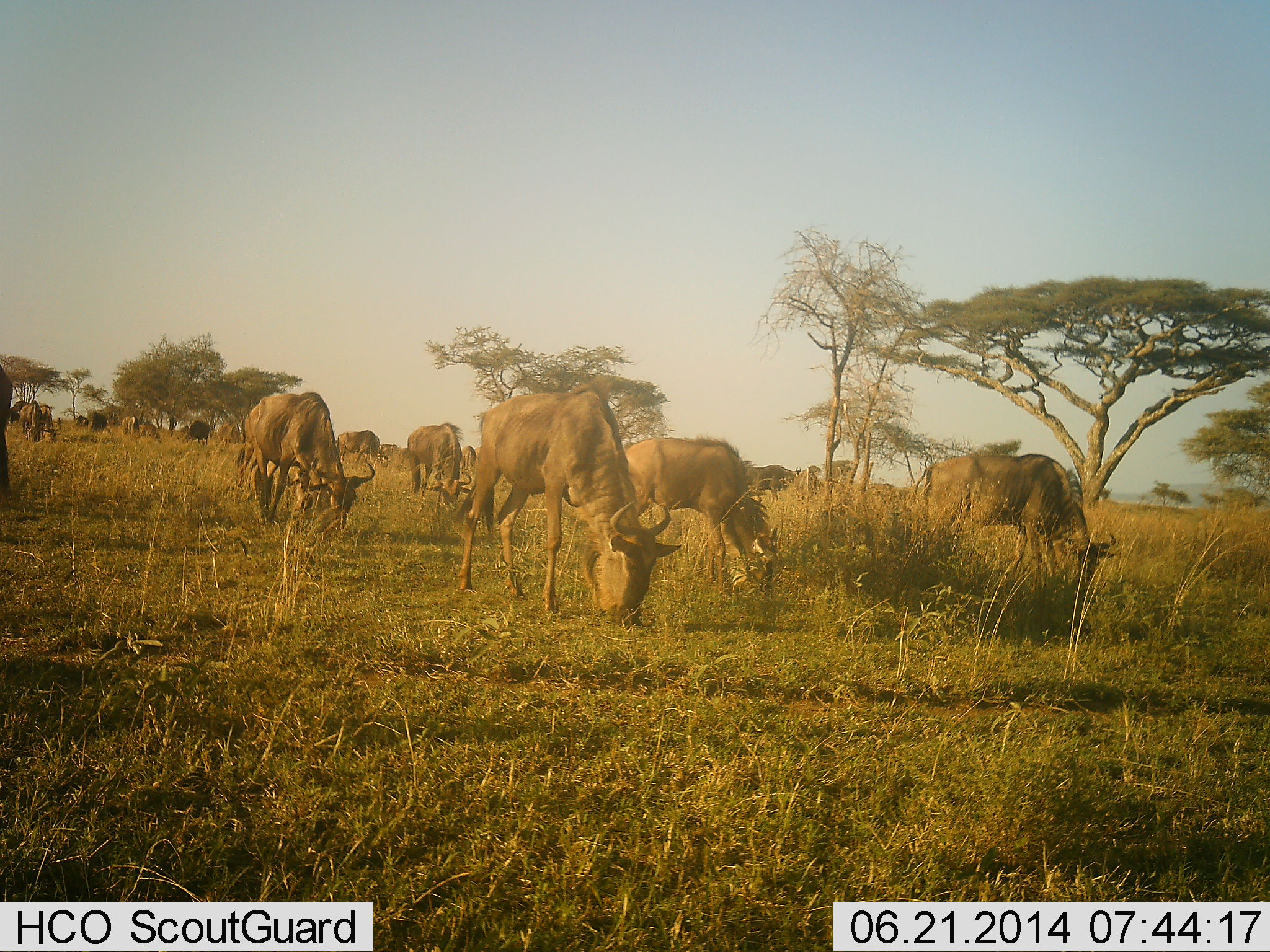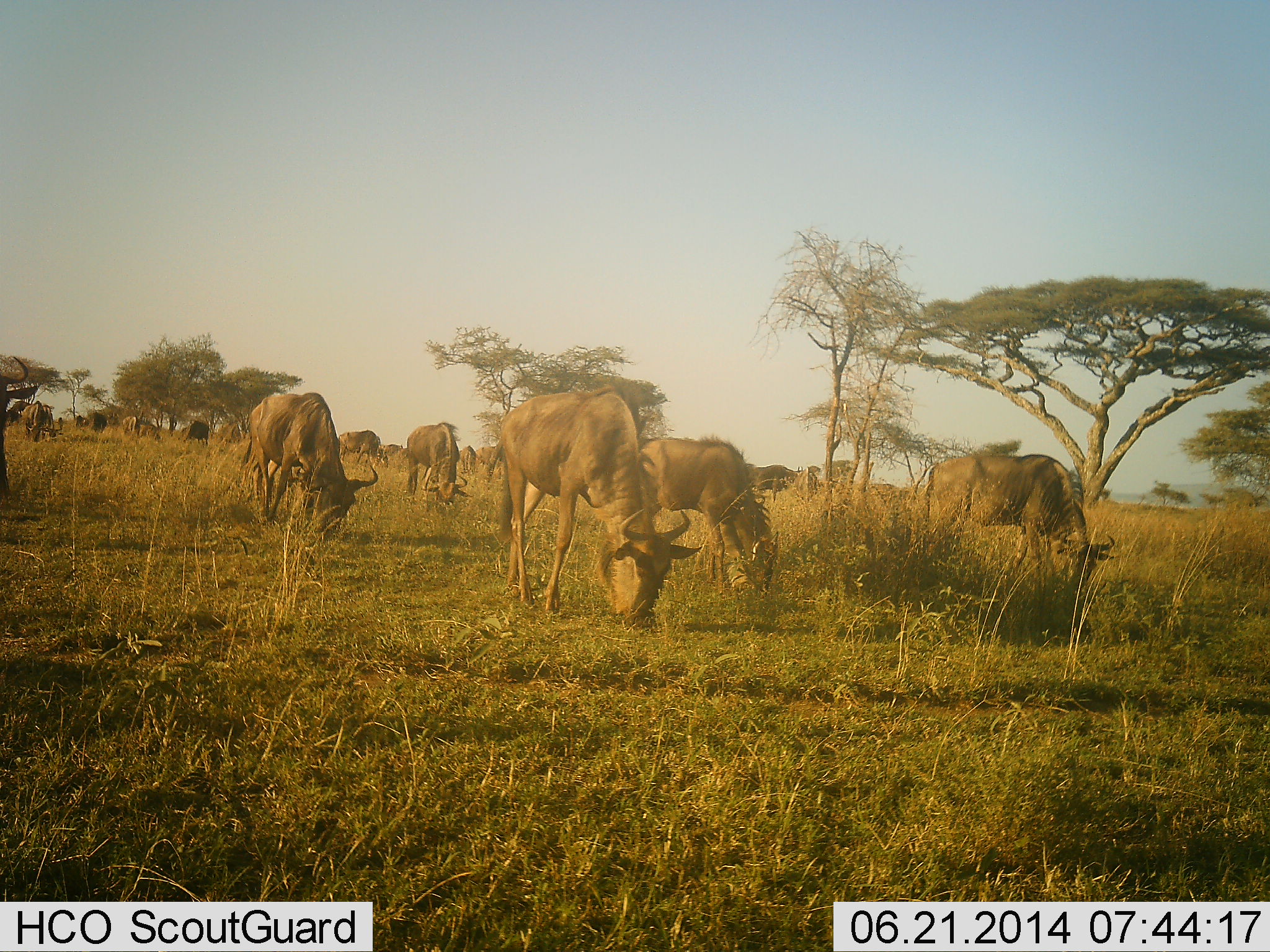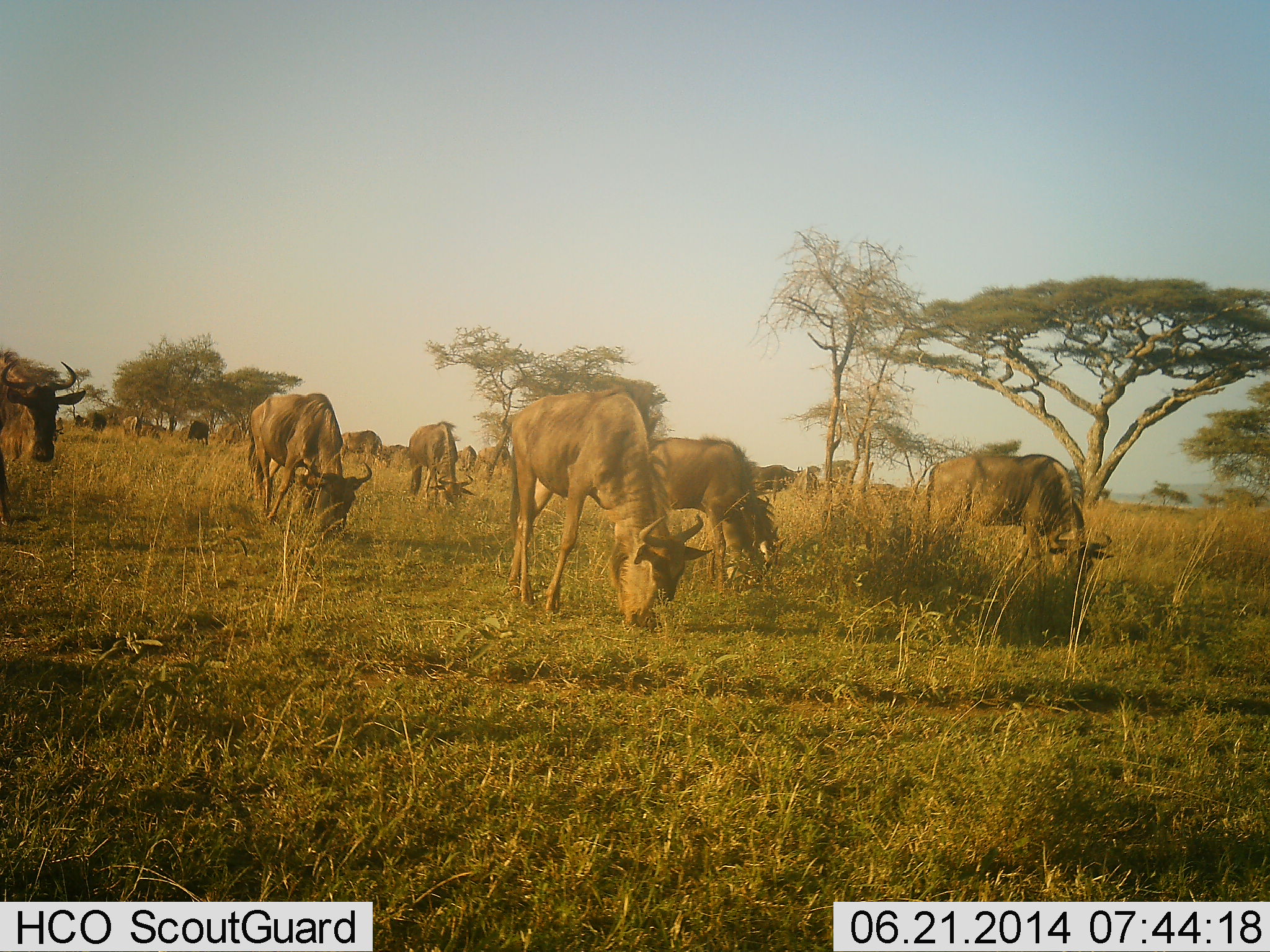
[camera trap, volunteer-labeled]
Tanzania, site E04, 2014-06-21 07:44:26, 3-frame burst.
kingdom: Animalia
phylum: Chordata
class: Mammalia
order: Artiodactyla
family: Bovidae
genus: Connochaetes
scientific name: Connochaetes taurinus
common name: blue wildebeest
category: wildebeest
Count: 11-50.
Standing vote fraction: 10%.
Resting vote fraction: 0%.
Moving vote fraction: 50%.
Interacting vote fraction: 10%.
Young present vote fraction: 0%.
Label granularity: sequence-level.